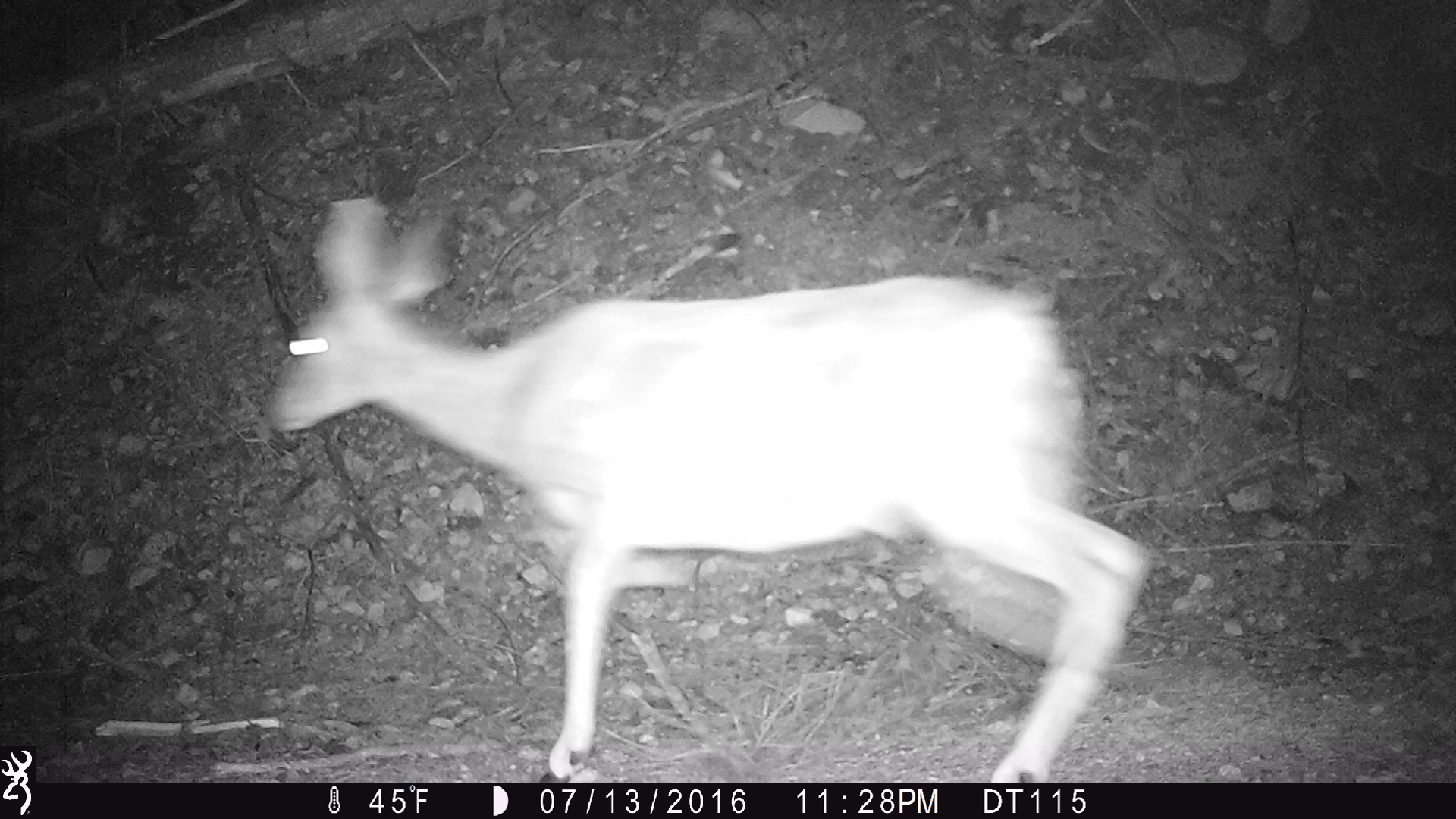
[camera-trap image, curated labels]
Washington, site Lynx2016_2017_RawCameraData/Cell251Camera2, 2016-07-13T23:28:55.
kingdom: Animalia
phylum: Chordata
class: Mammalia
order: Artiodactyla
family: Cervidae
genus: Odocoileus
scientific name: Odocoileus hemionus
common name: mule deer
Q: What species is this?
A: Odocoileus hemionus (mule deer).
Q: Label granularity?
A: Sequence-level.